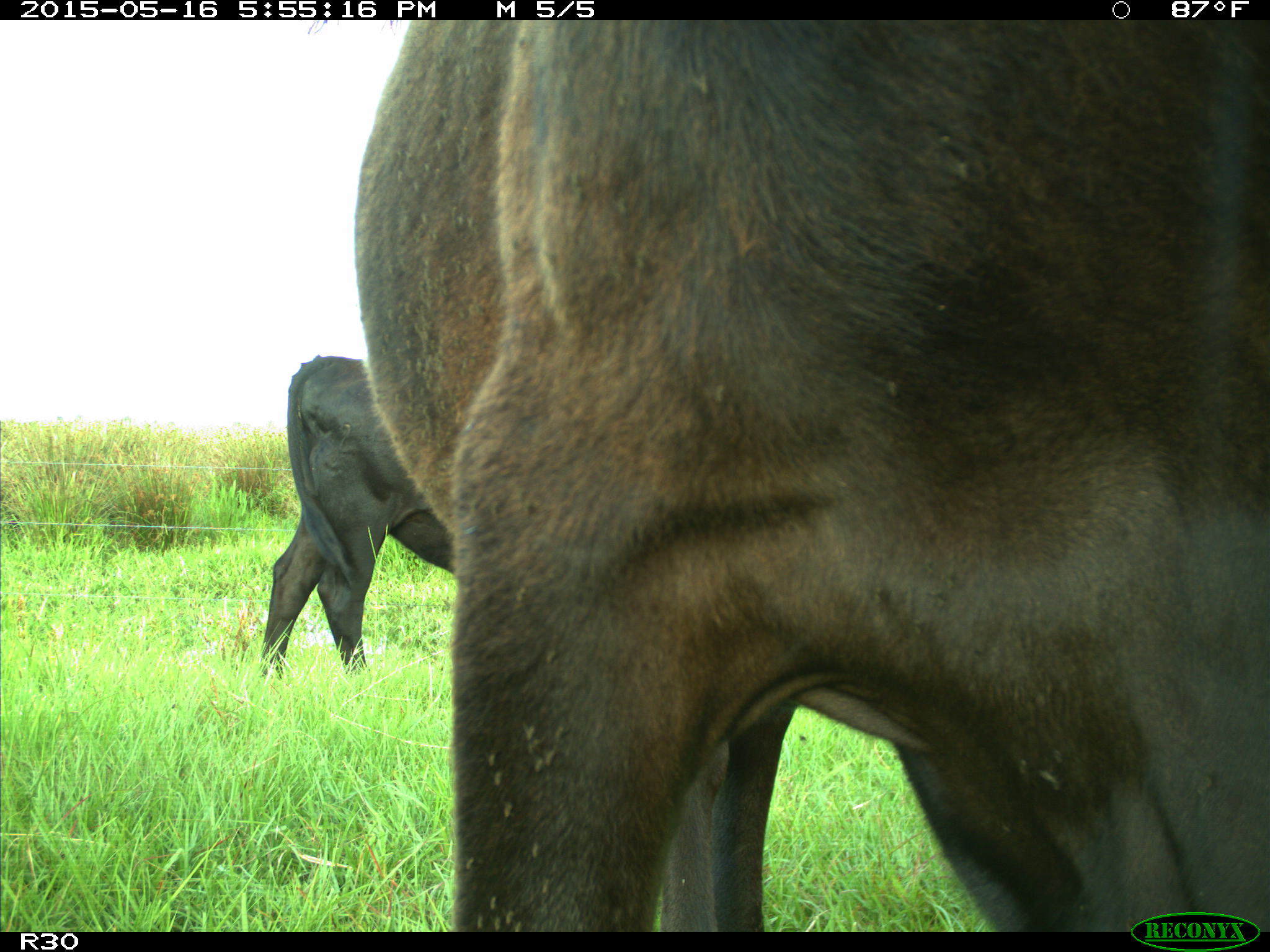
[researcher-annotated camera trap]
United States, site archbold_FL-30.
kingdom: Animalia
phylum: Chordata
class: Mammalia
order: Artiodactyla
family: Bovidae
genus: Bos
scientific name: Bos taurus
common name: domestic cow